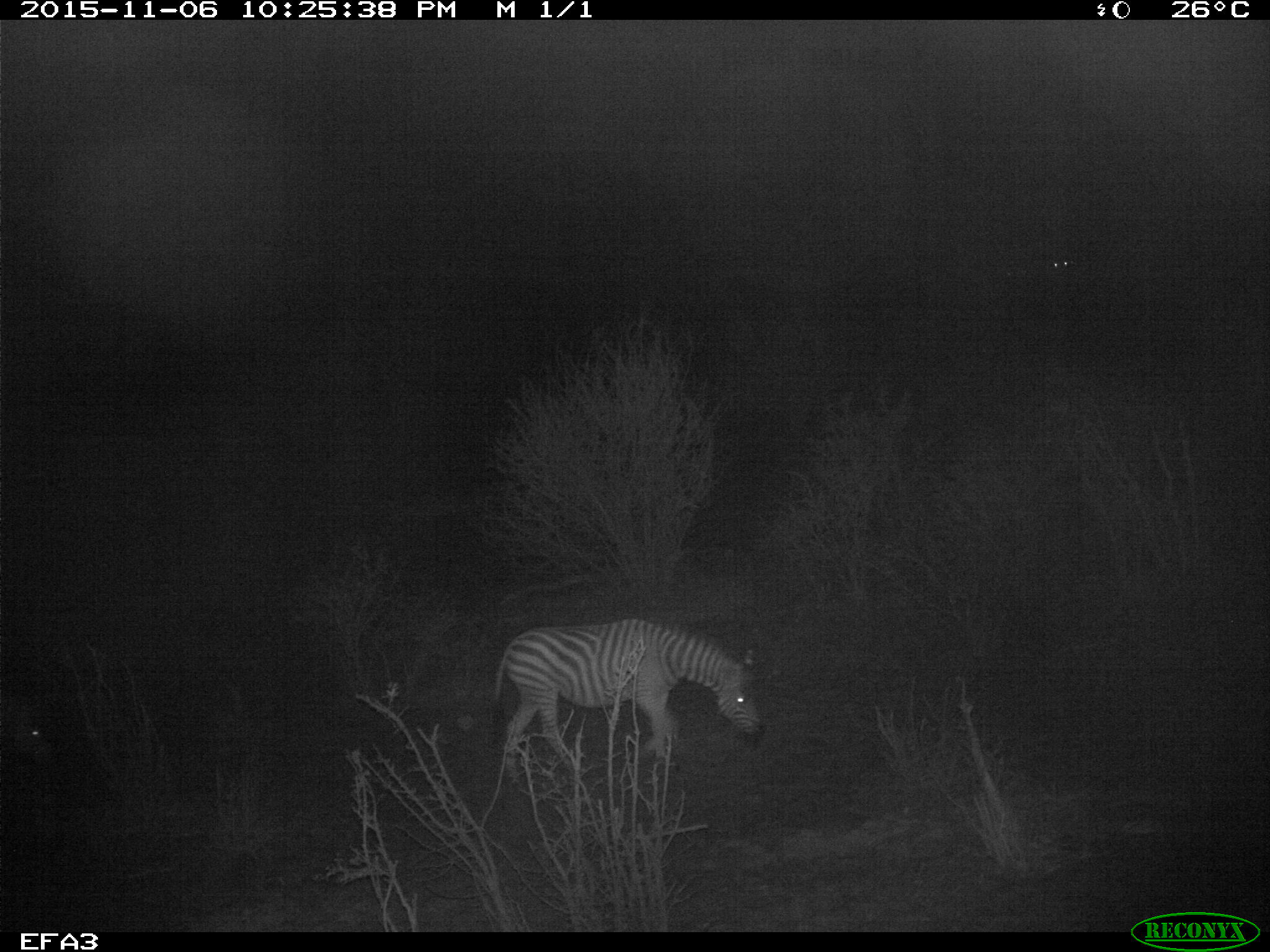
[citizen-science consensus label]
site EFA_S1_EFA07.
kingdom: Animalia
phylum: Chordata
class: Mammalia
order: Perissodactyla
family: Equidae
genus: Equus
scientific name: Equus quagga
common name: plains zebra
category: zebraplains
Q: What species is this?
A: Zebraplains (plains zebra) (Equus quagga).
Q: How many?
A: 1.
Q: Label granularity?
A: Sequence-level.